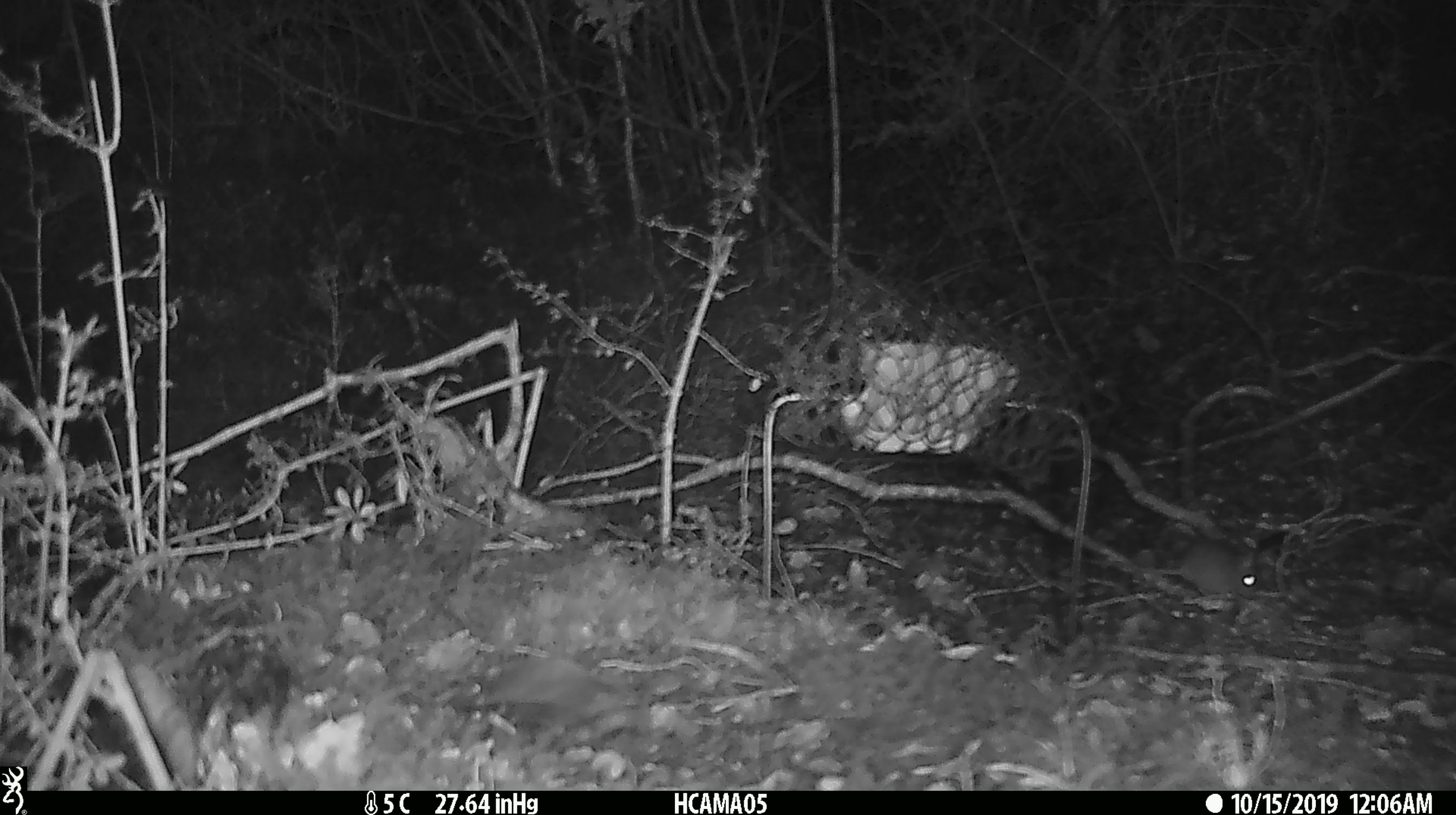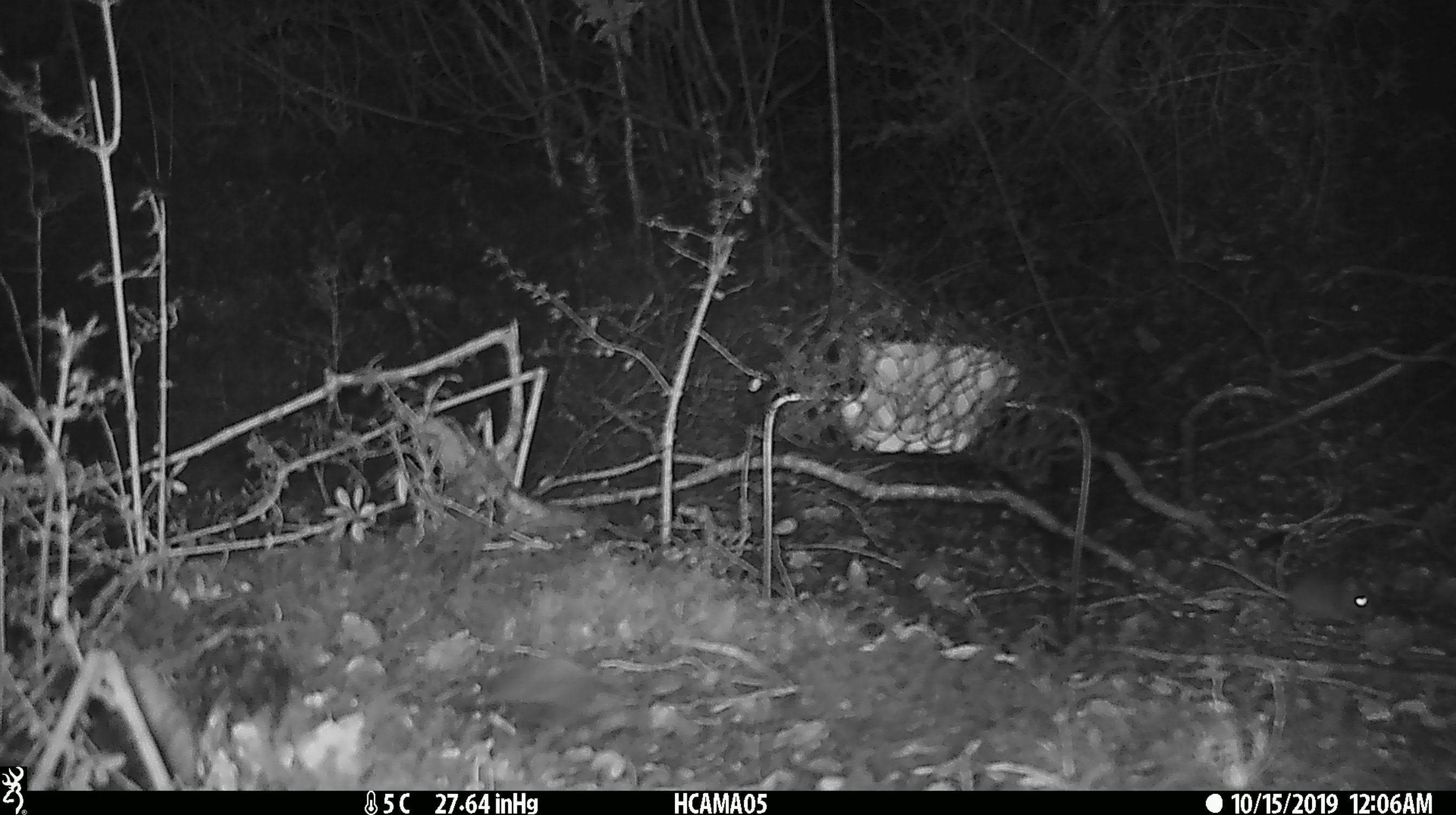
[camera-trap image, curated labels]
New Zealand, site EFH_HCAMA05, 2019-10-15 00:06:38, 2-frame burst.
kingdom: Animalia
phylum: Chordata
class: Mammalia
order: Rodentia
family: Muridae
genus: Mus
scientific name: Mus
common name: mouse